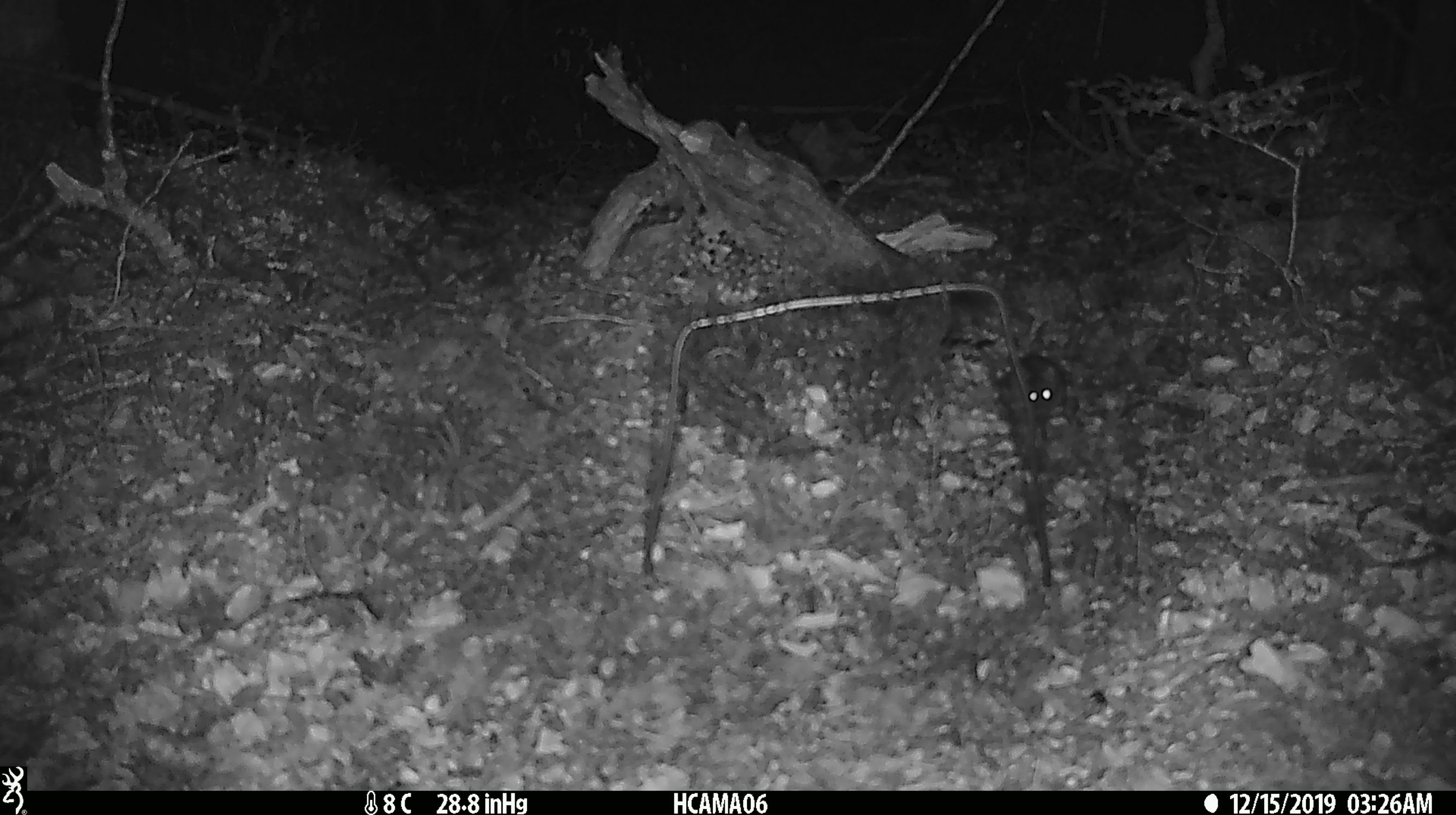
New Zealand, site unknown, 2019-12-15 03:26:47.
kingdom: Animalia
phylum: Chordata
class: Mammalia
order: Rodentia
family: Muridae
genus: Mus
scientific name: Mus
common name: mouse